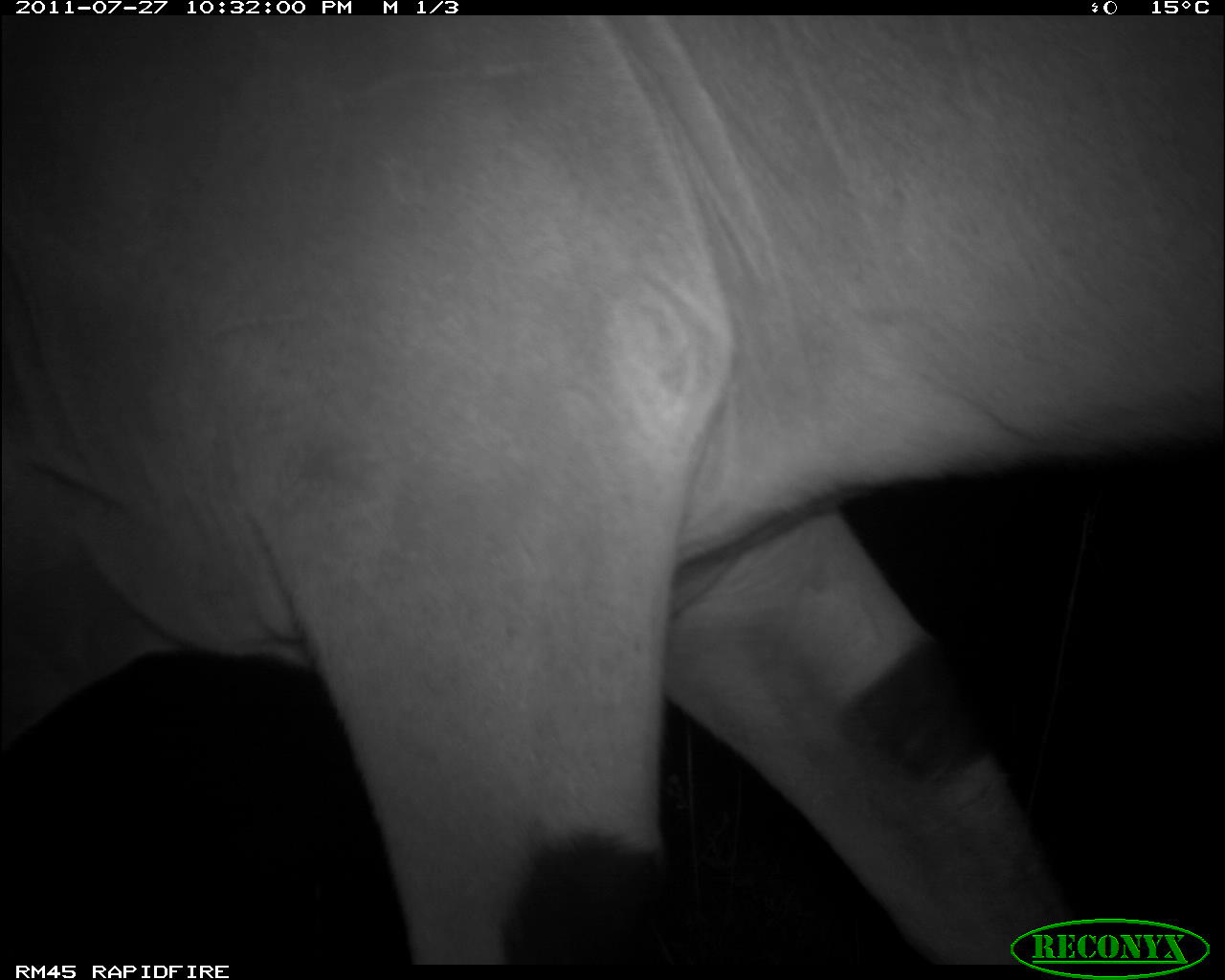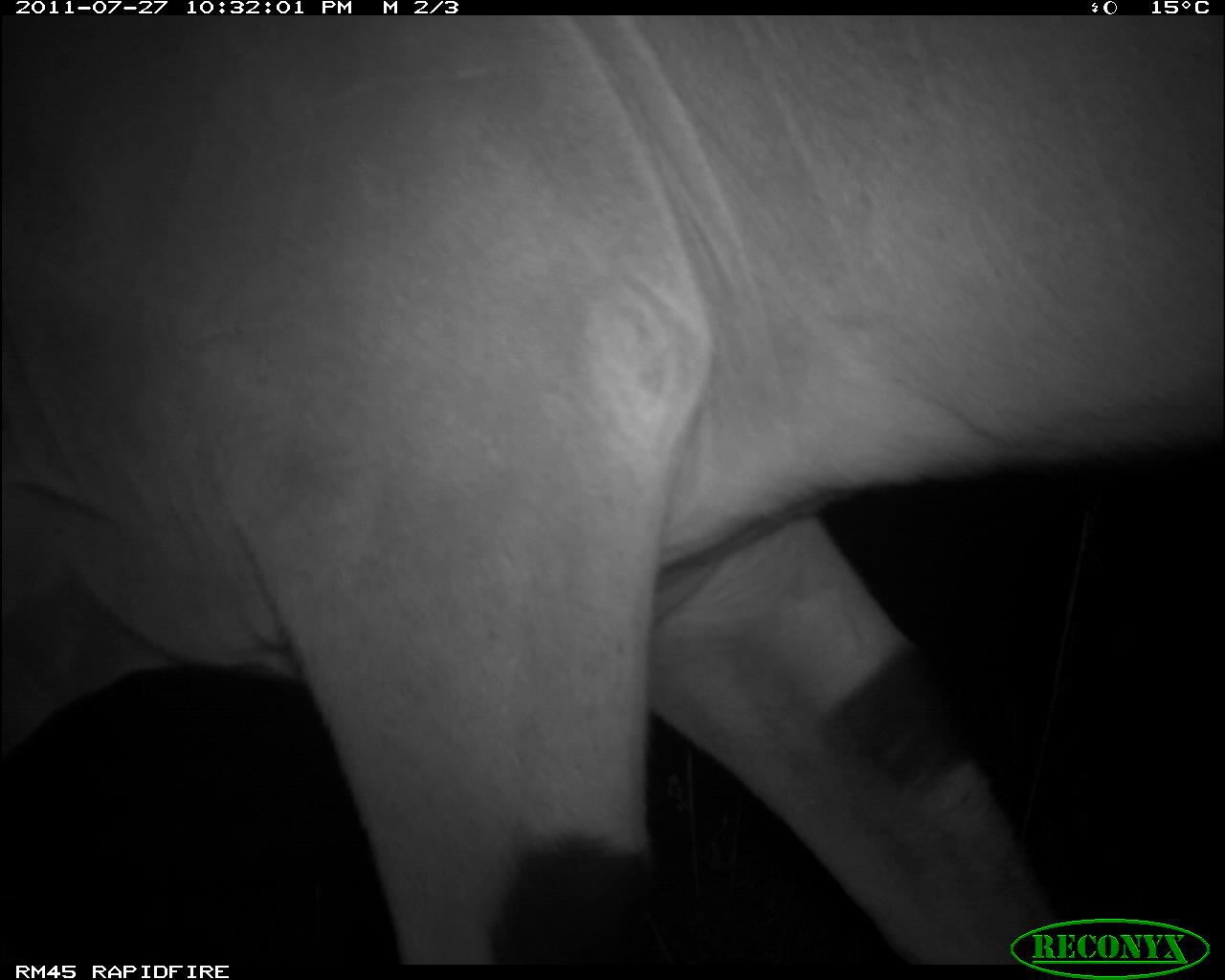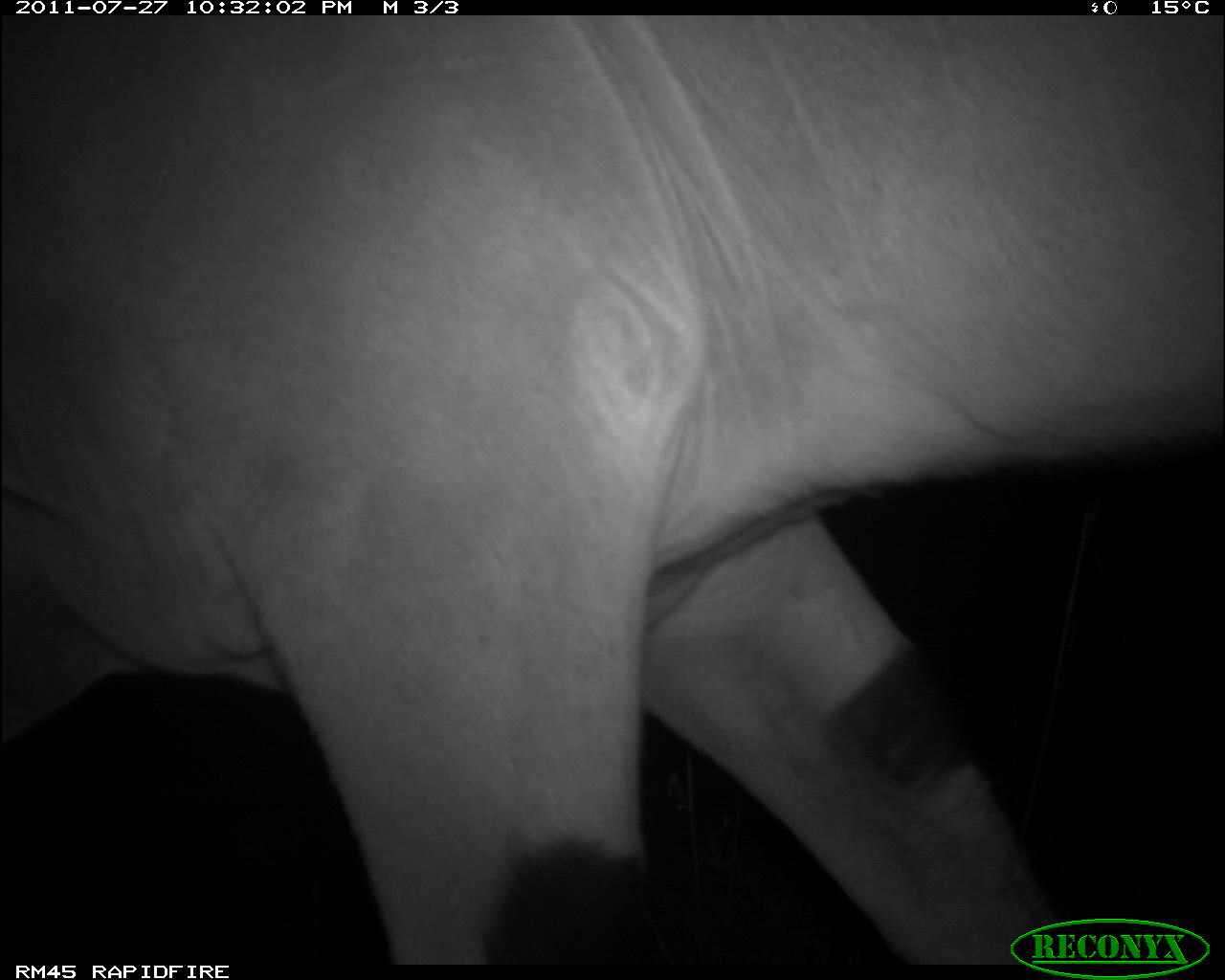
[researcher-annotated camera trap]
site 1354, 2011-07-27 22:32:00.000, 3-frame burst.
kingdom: Animalia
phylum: Chordata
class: Mammalia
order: Artiodactyla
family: Bovidae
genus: Tragelaphus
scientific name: Tragelaphus oryx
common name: eland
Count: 1.